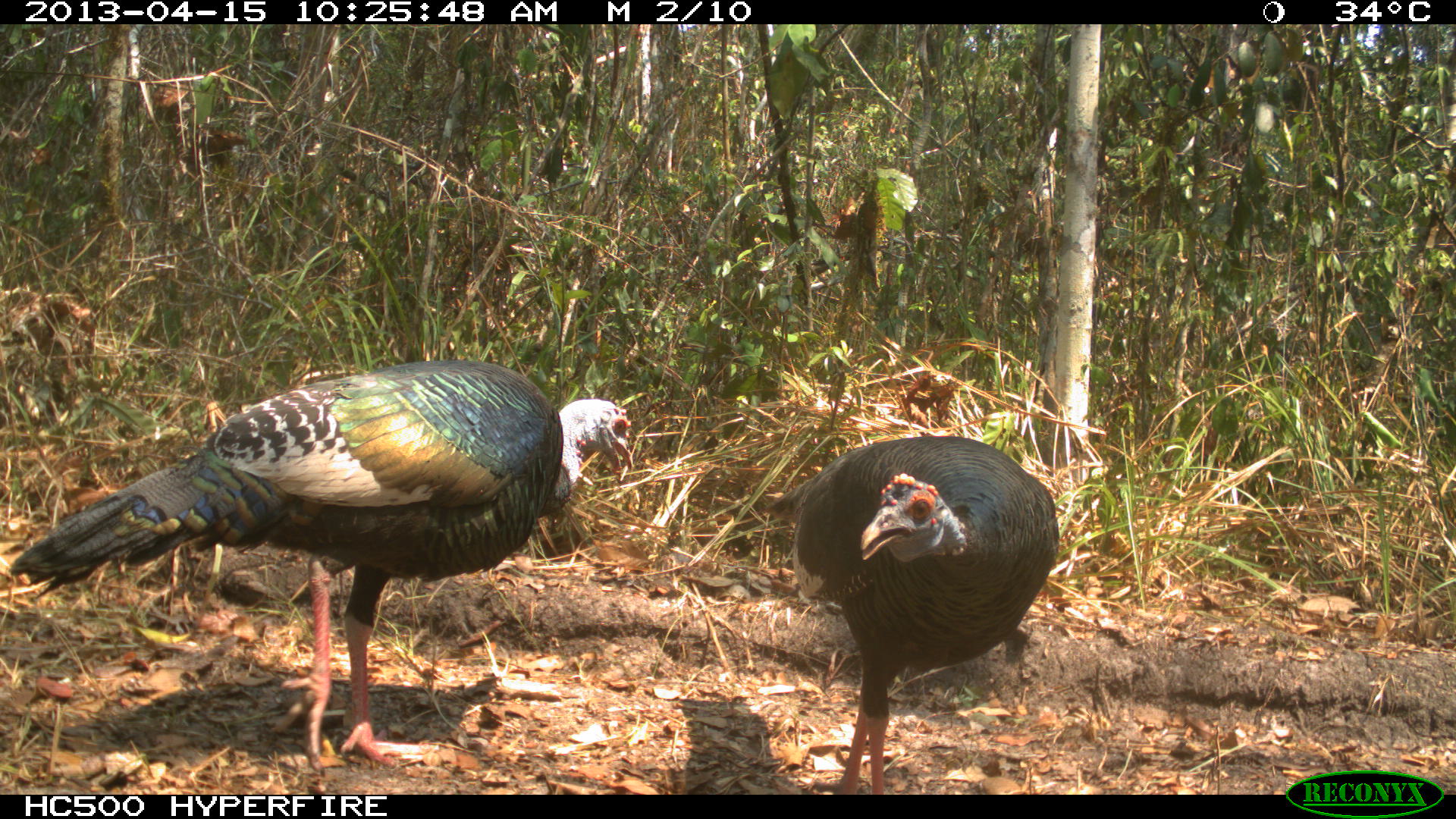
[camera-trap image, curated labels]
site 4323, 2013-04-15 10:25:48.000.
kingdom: Animalia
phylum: Chordata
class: Aves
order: Galliformes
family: Phasianidae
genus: Meleagris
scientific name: Meleagris ocellata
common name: ocellated turkey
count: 2